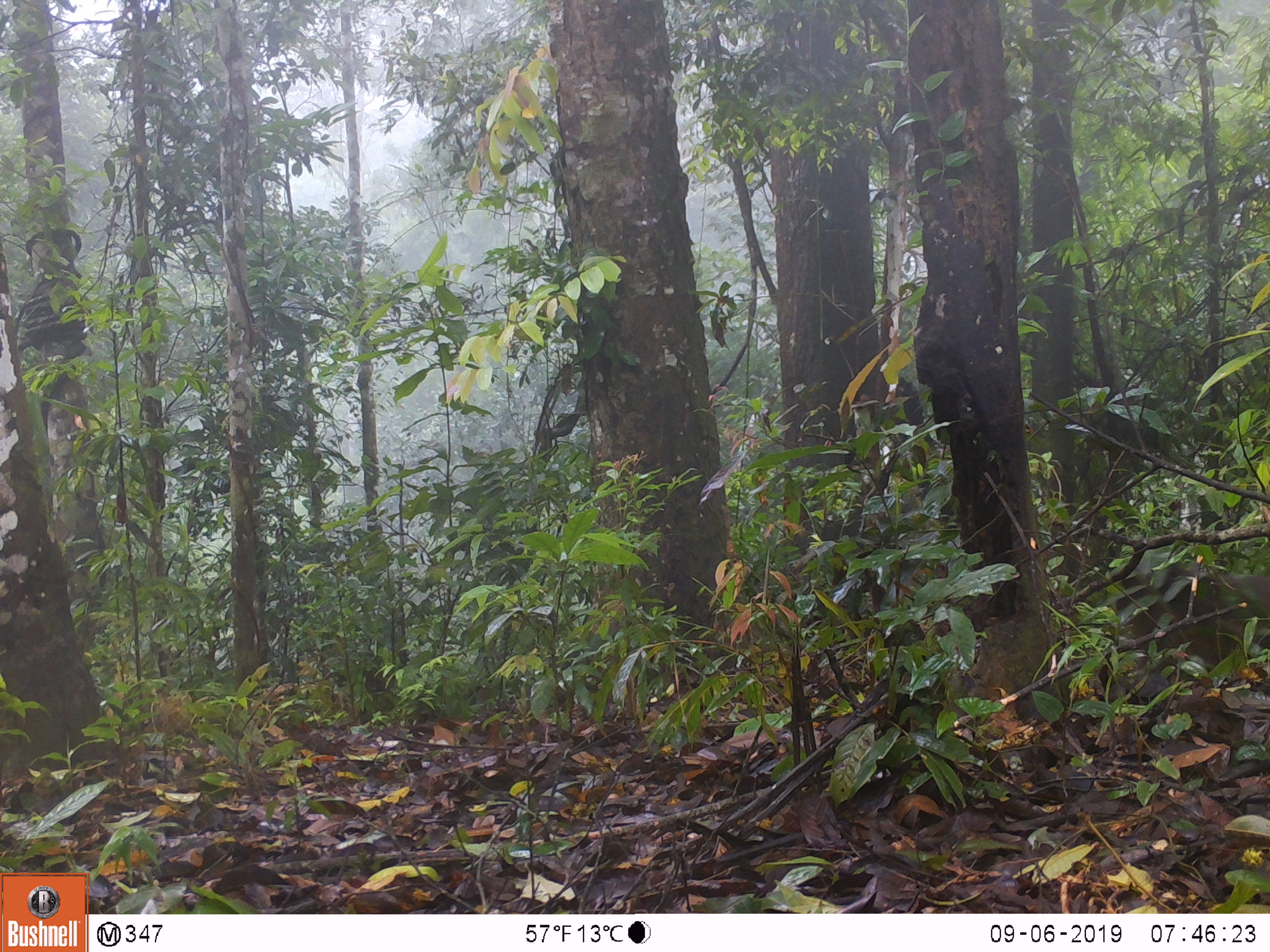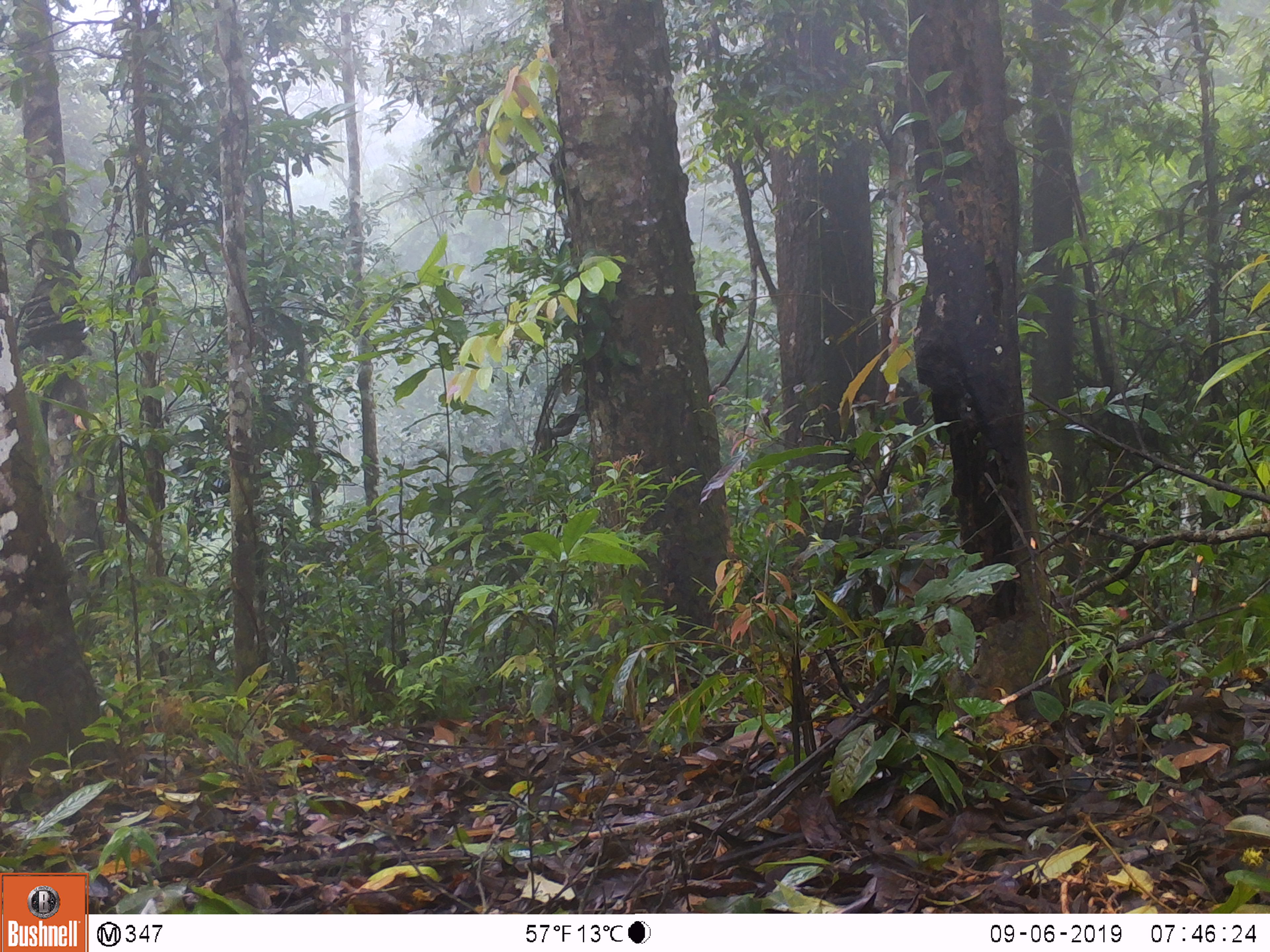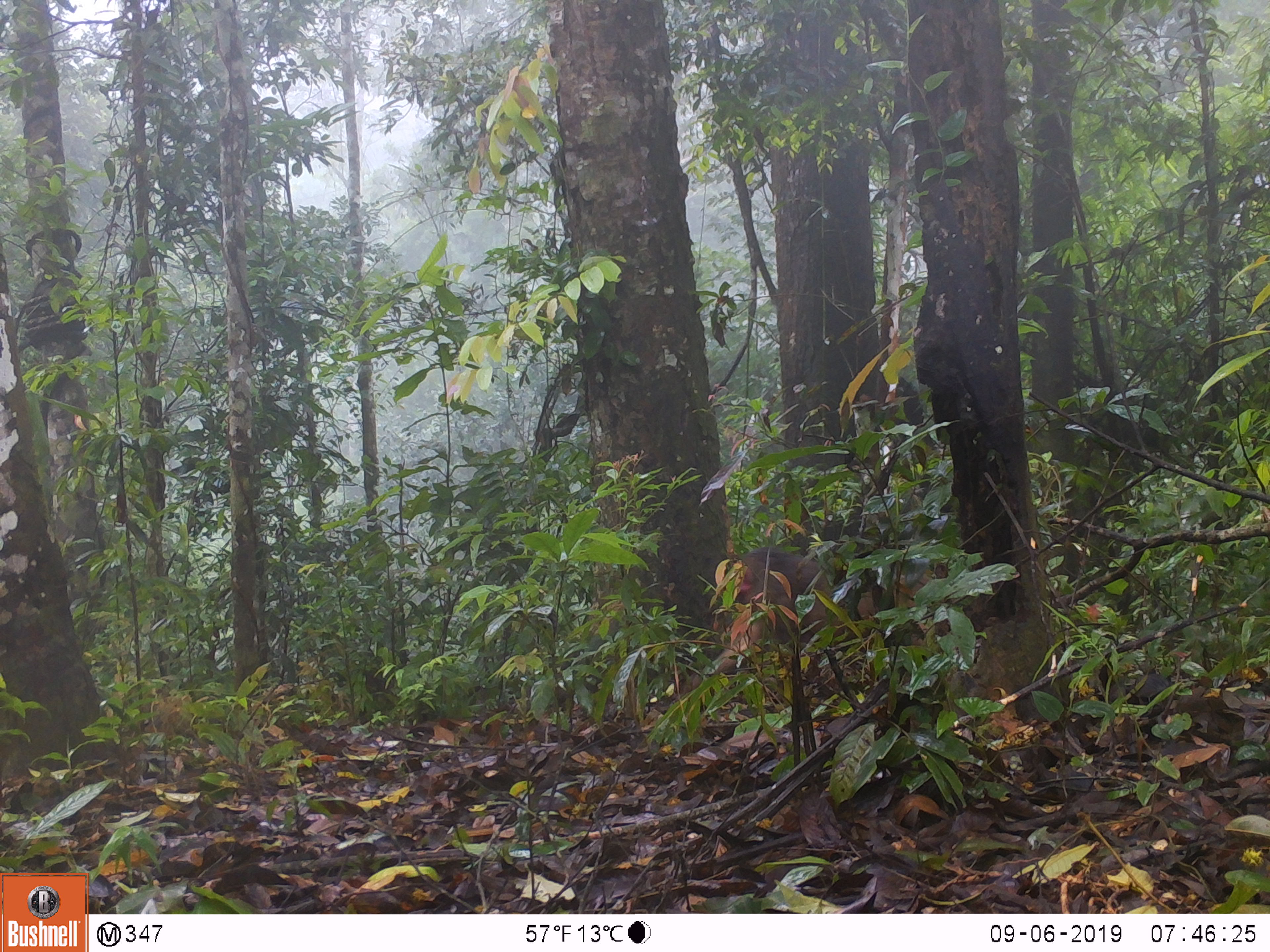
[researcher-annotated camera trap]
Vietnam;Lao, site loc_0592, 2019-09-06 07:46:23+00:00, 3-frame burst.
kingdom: Animalia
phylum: Chordata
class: Mammalia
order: Primates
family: Cercopithecidae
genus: Macaca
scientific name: Macaca arctoides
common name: stump-tailed macaque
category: stump tailed macaque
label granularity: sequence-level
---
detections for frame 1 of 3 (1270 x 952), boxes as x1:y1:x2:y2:
stump tailed macaque: 1112:563:1270:669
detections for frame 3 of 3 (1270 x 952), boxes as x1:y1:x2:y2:
stump tailed macaque: 675:546:952:702